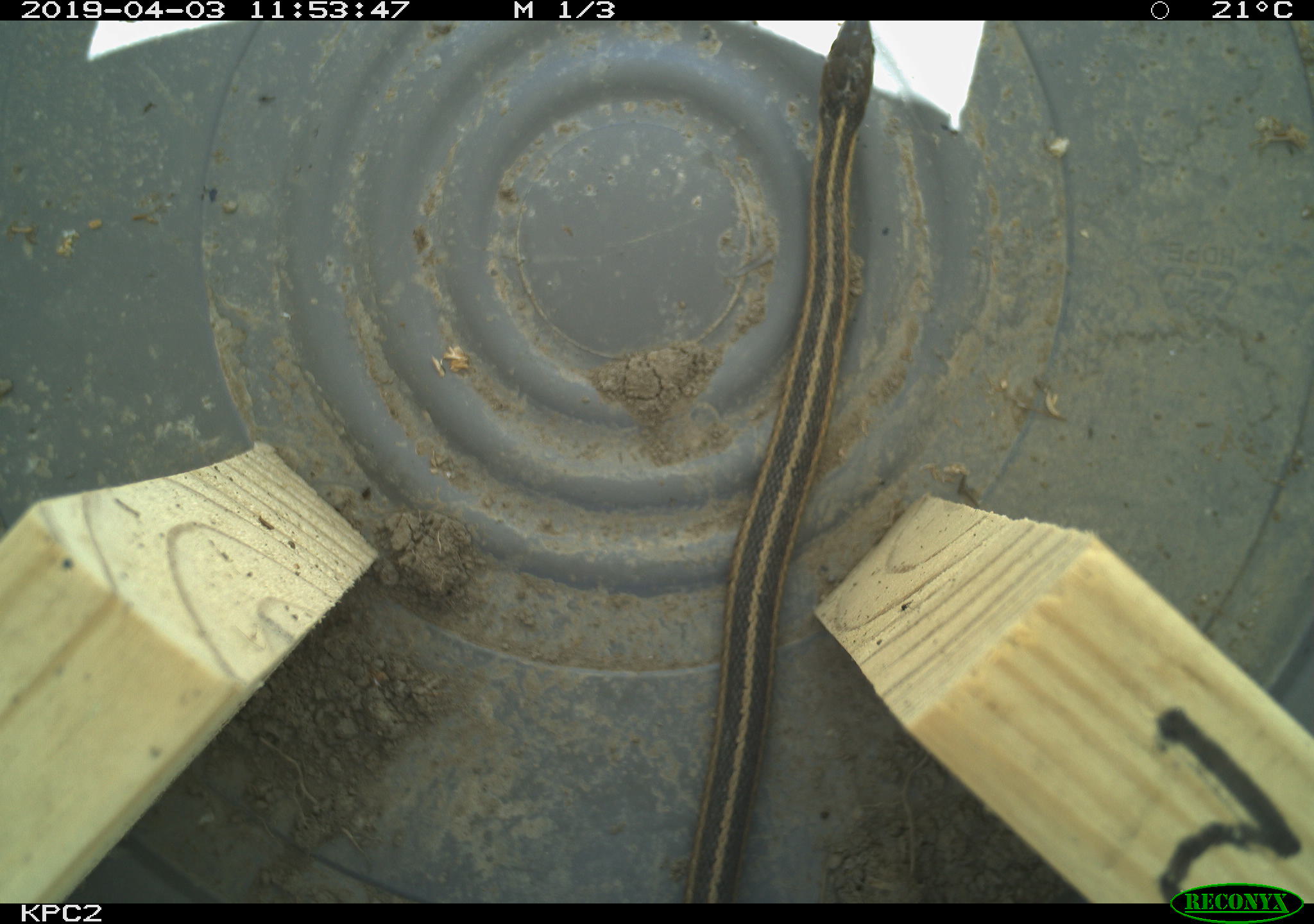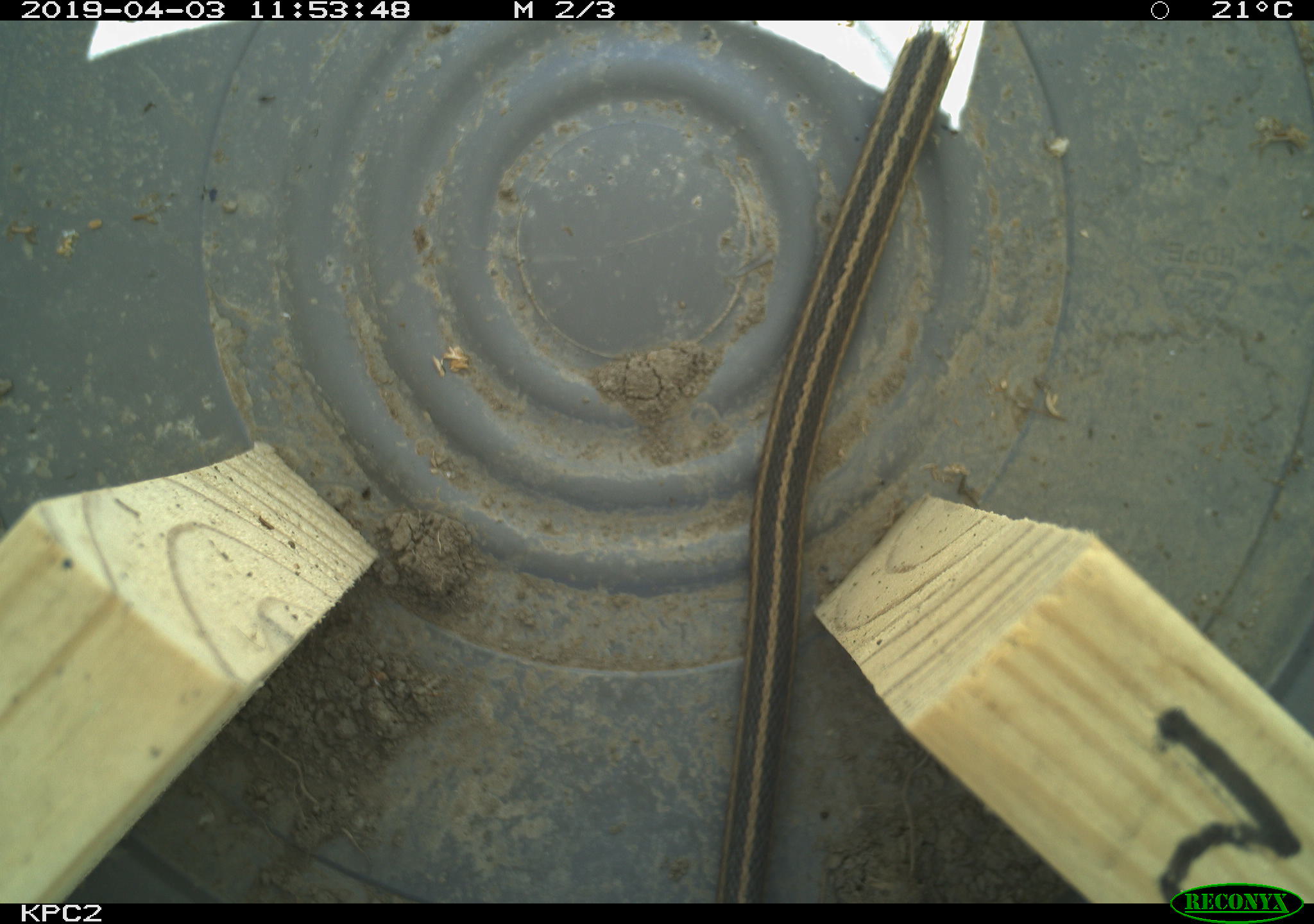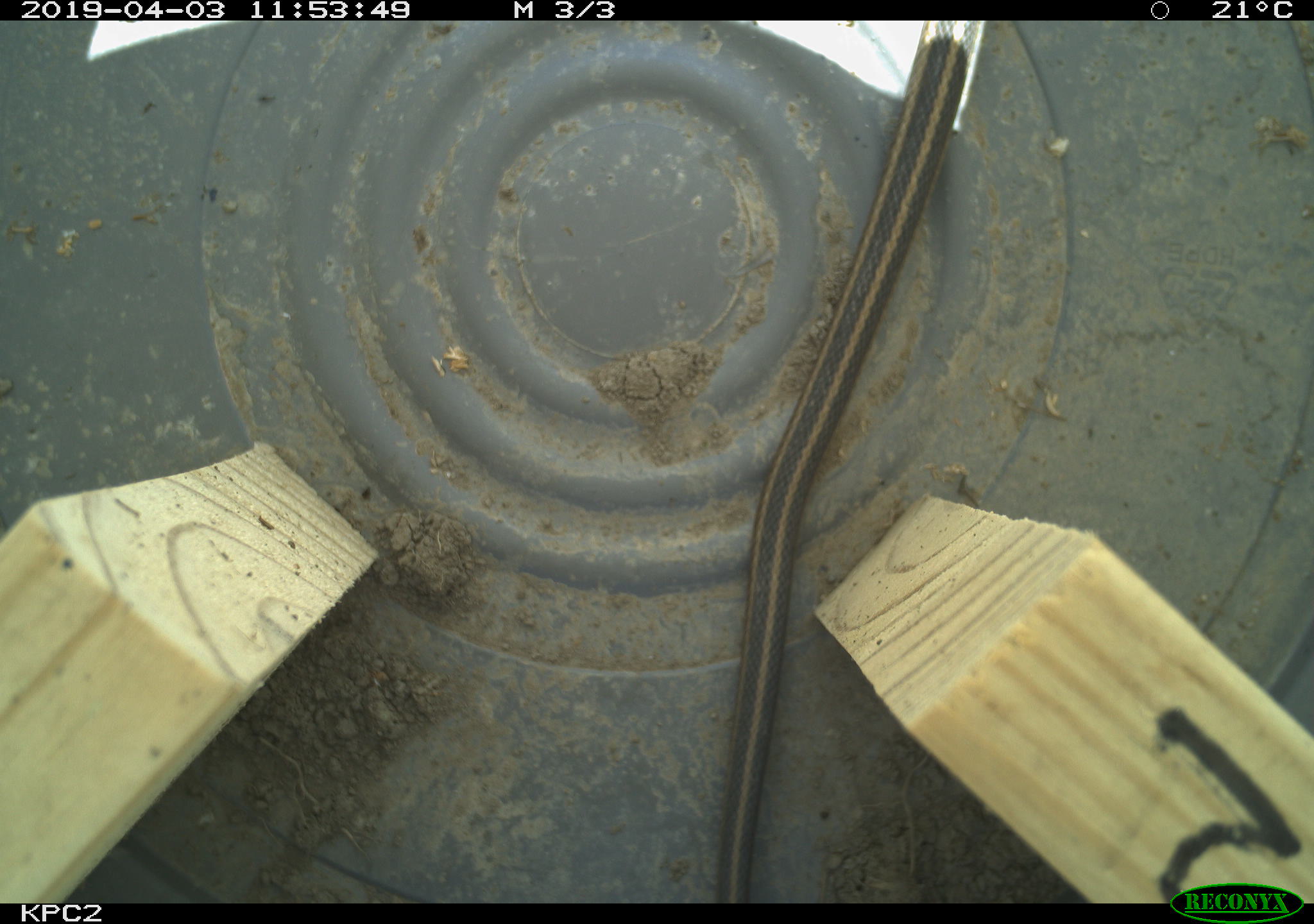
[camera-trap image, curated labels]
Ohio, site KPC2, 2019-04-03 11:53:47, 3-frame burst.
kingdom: Animalia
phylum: Chordata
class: Reptilia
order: Squamata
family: Colubridae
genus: Thamnophis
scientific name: Thamnophis sirtalis sirtalis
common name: eastern gartersnake